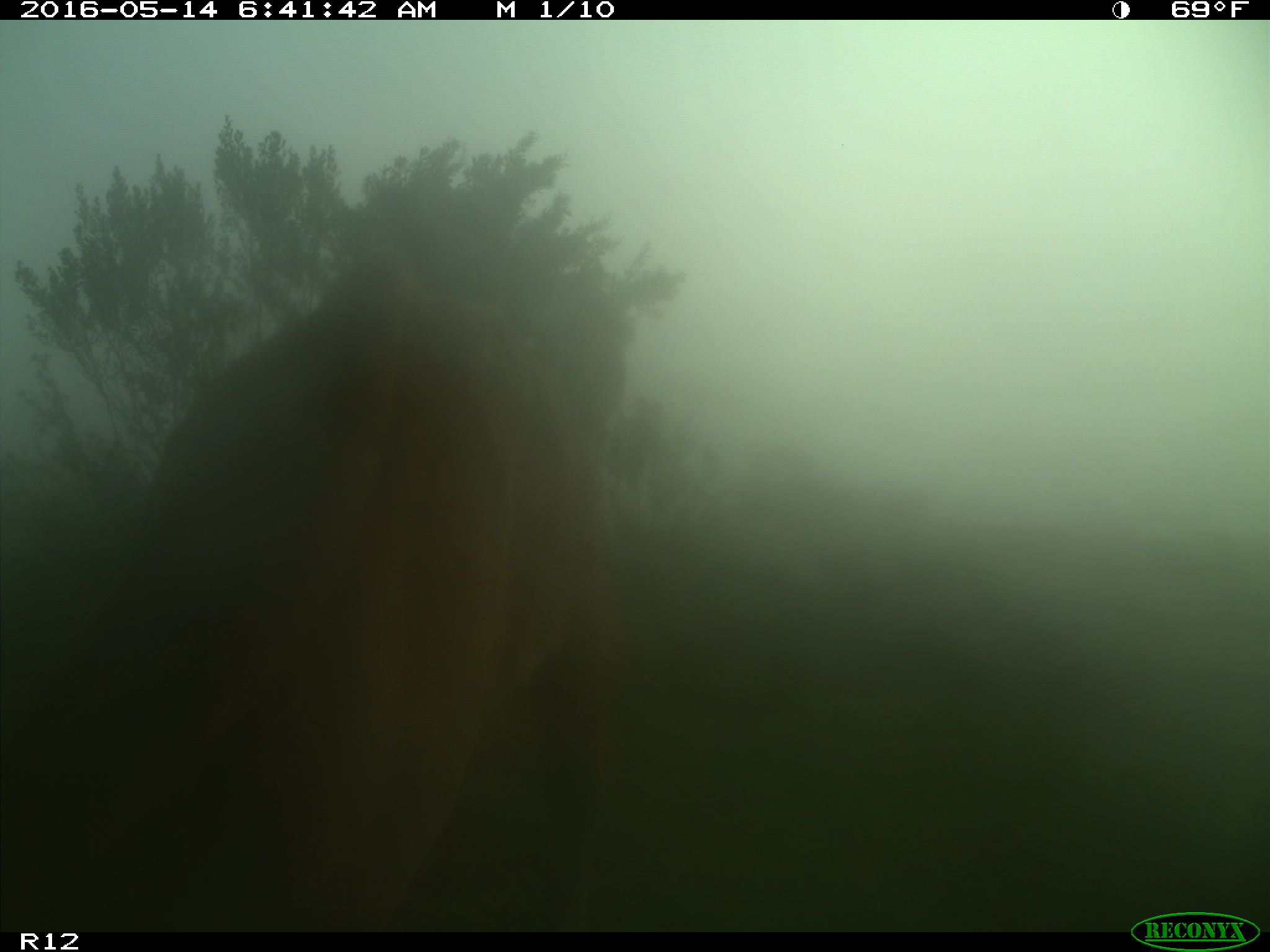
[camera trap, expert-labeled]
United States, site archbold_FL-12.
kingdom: Animalia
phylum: Chordata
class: Mammalia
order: Artiodactyla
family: Bovidae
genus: Bos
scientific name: Bos taurus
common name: domestic cow